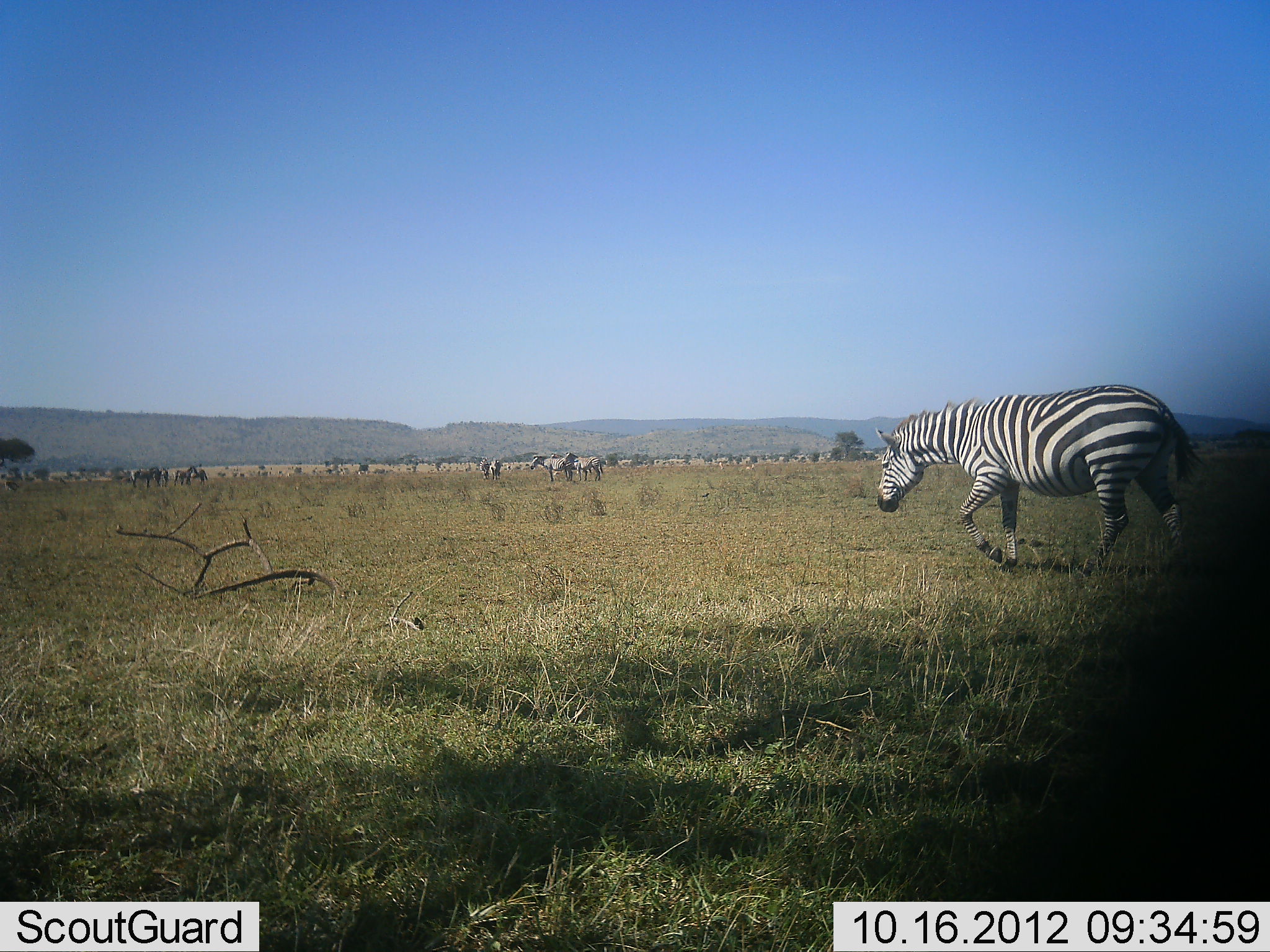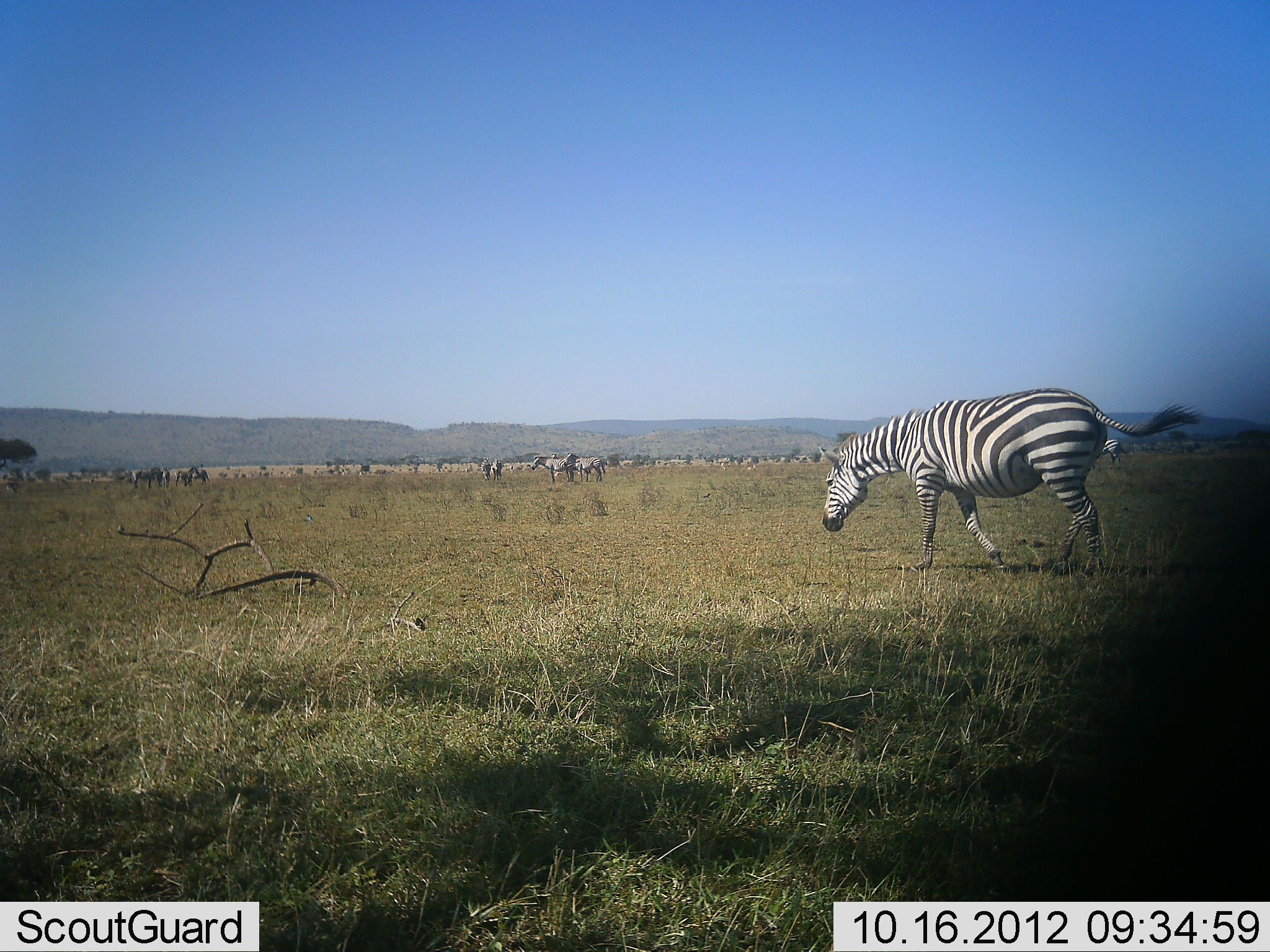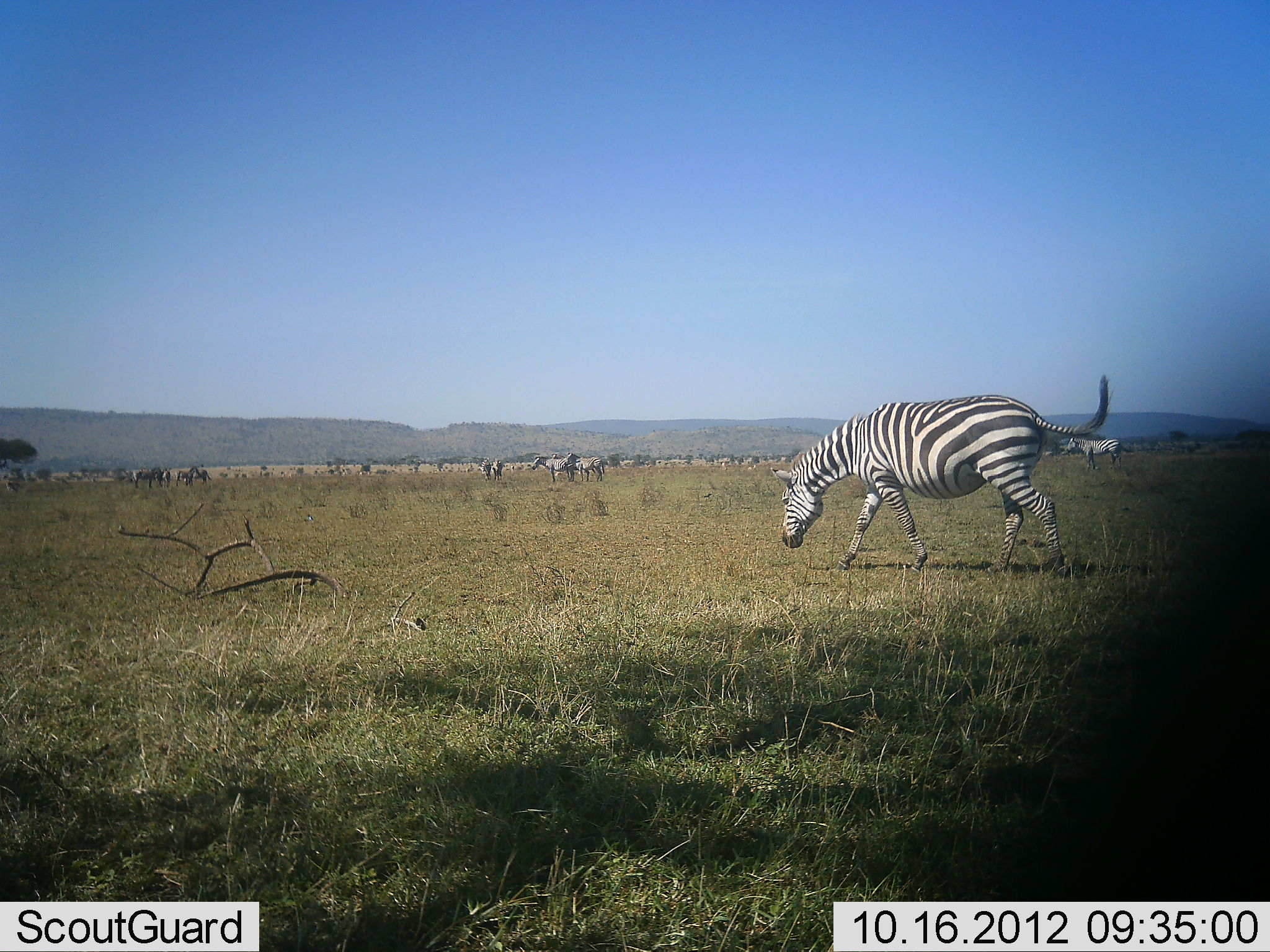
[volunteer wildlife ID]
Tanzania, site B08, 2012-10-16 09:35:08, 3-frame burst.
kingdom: Animalia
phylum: Chordata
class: Mammalia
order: Perissodactyla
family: Equidae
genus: Equus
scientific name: Equus quagga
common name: plains zebra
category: zebra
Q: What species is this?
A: Zebra (plains zebra) (Equus quagga).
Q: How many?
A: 11-50.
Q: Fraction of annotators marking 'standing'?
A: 90%.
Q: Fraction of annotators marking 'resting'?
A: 0%.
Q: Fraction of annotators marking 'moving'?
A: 90%.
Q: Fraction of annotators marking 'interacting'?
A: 10%.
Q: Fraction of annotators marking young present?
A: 0%.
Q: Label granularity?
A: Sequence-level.